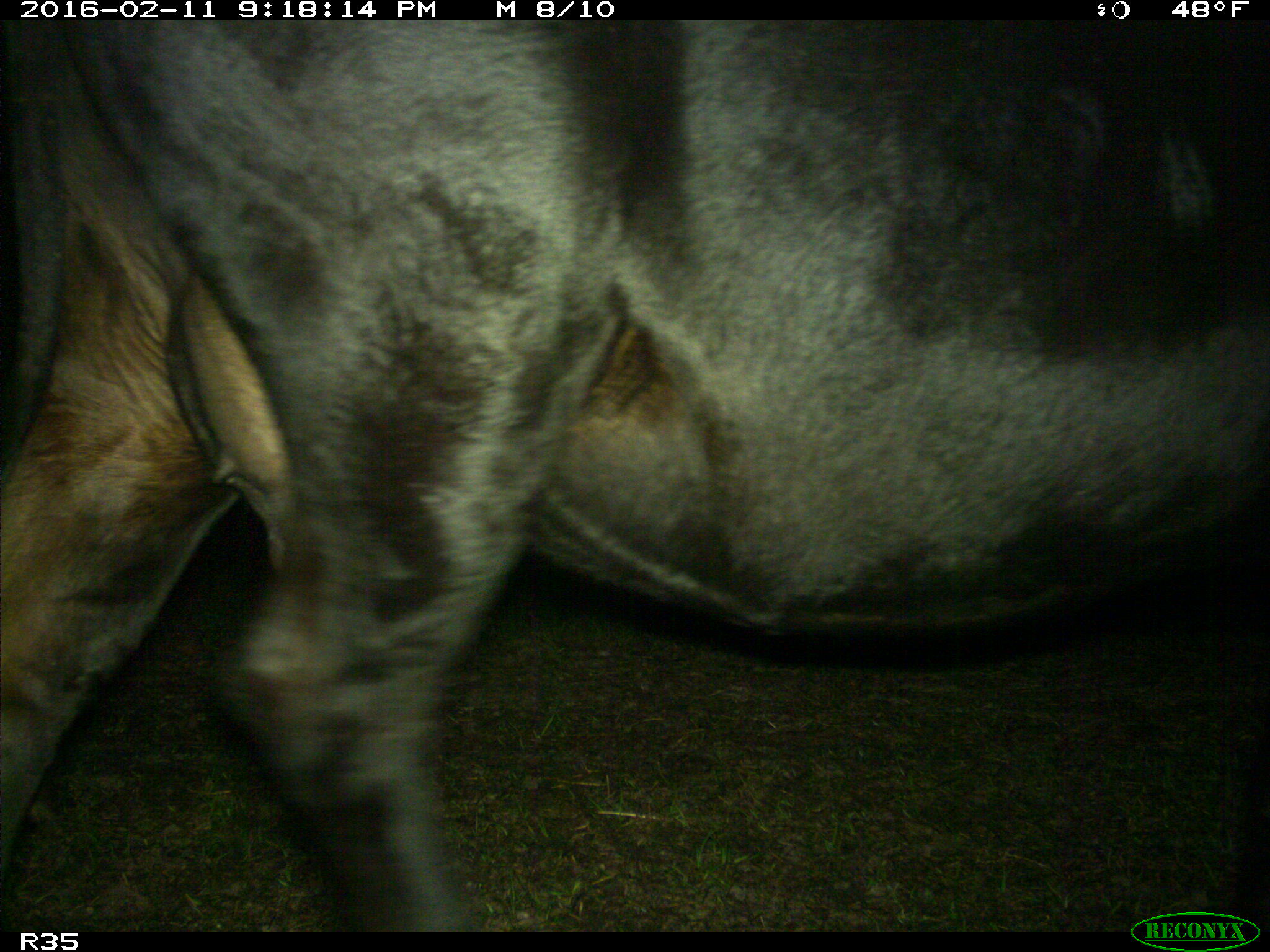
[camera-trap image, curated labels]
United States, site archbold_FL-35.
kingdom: Animalia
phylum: Chordata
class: Mammalia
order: Artiodactyla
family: Bovidae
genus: Bos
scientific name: Bos taurus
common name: domestic cow